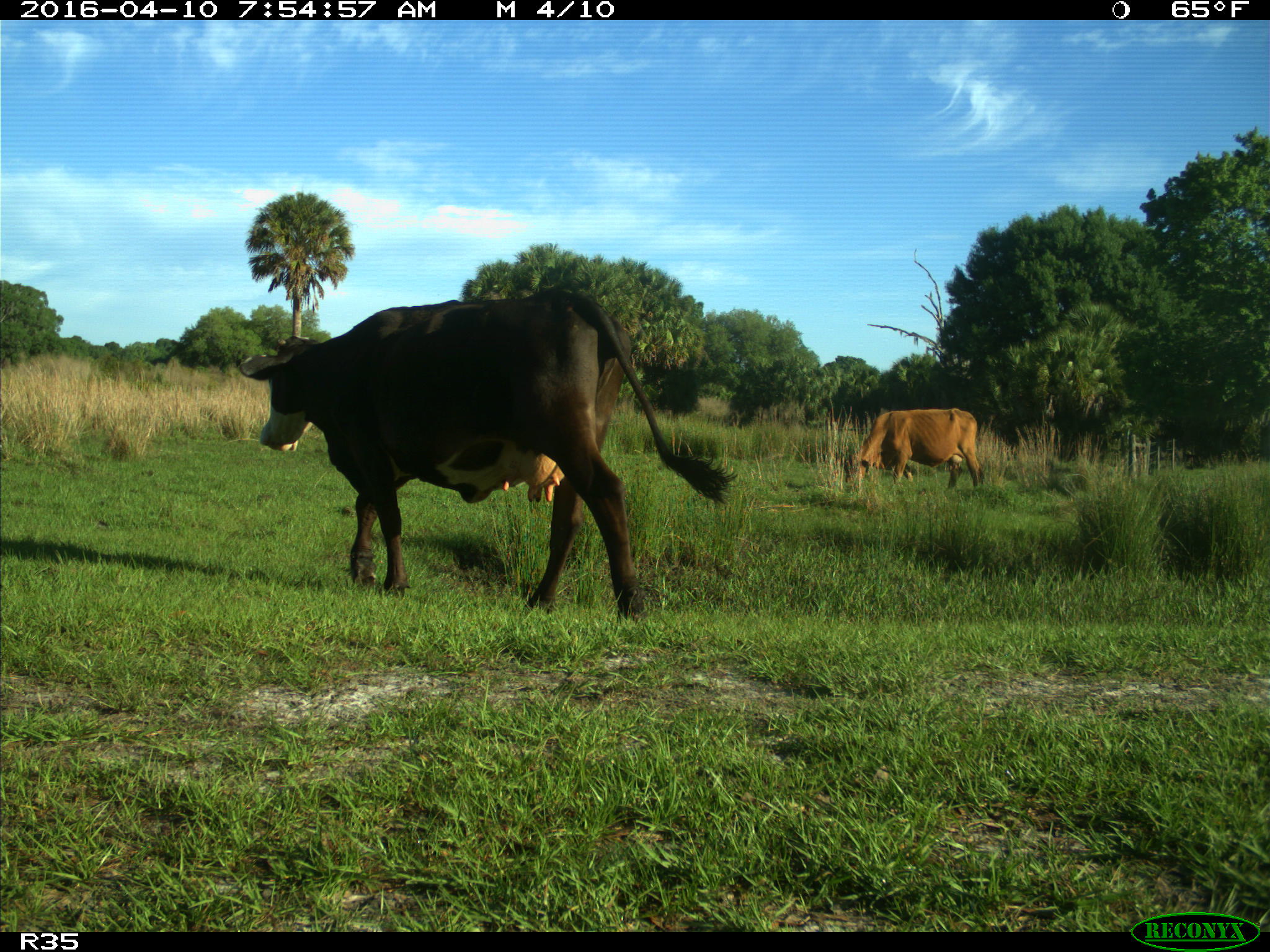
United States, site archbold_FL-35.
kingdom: Animalia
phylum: Chordata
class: Mammalia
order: Artiodactyla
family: Bovidae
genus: Bos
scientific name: Bos taurus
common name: domestic cow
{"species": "Bos taurus (domestic cow)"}